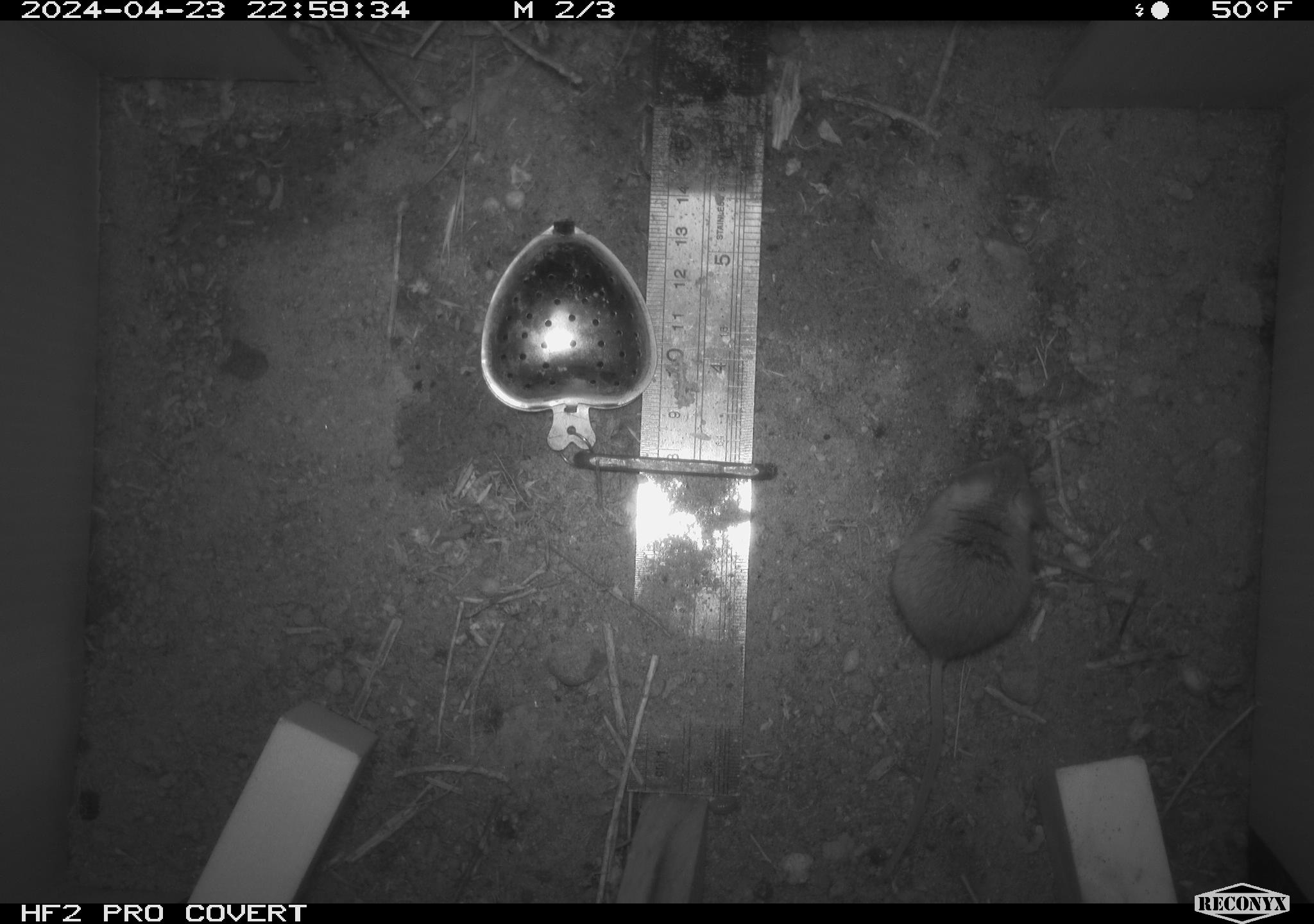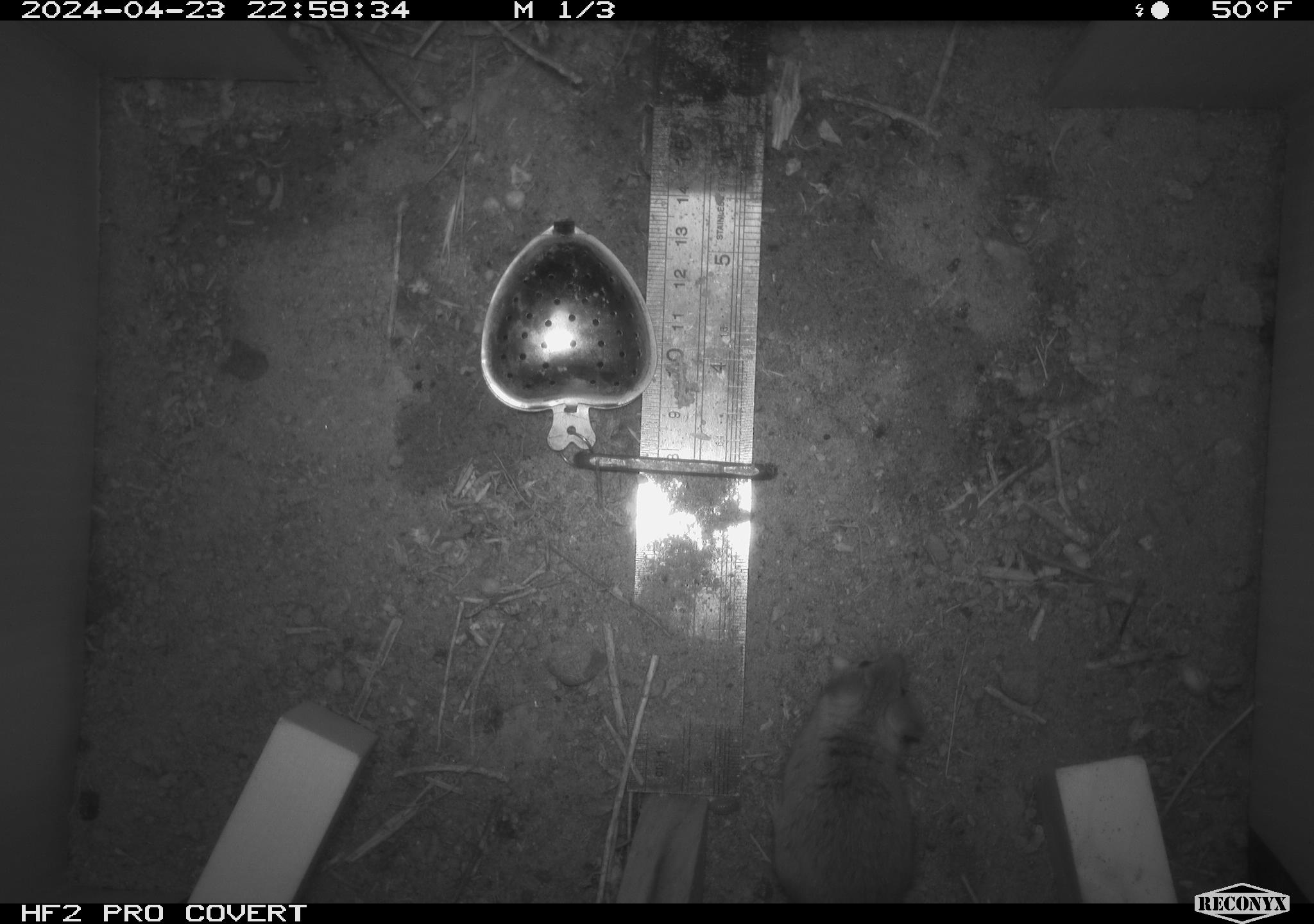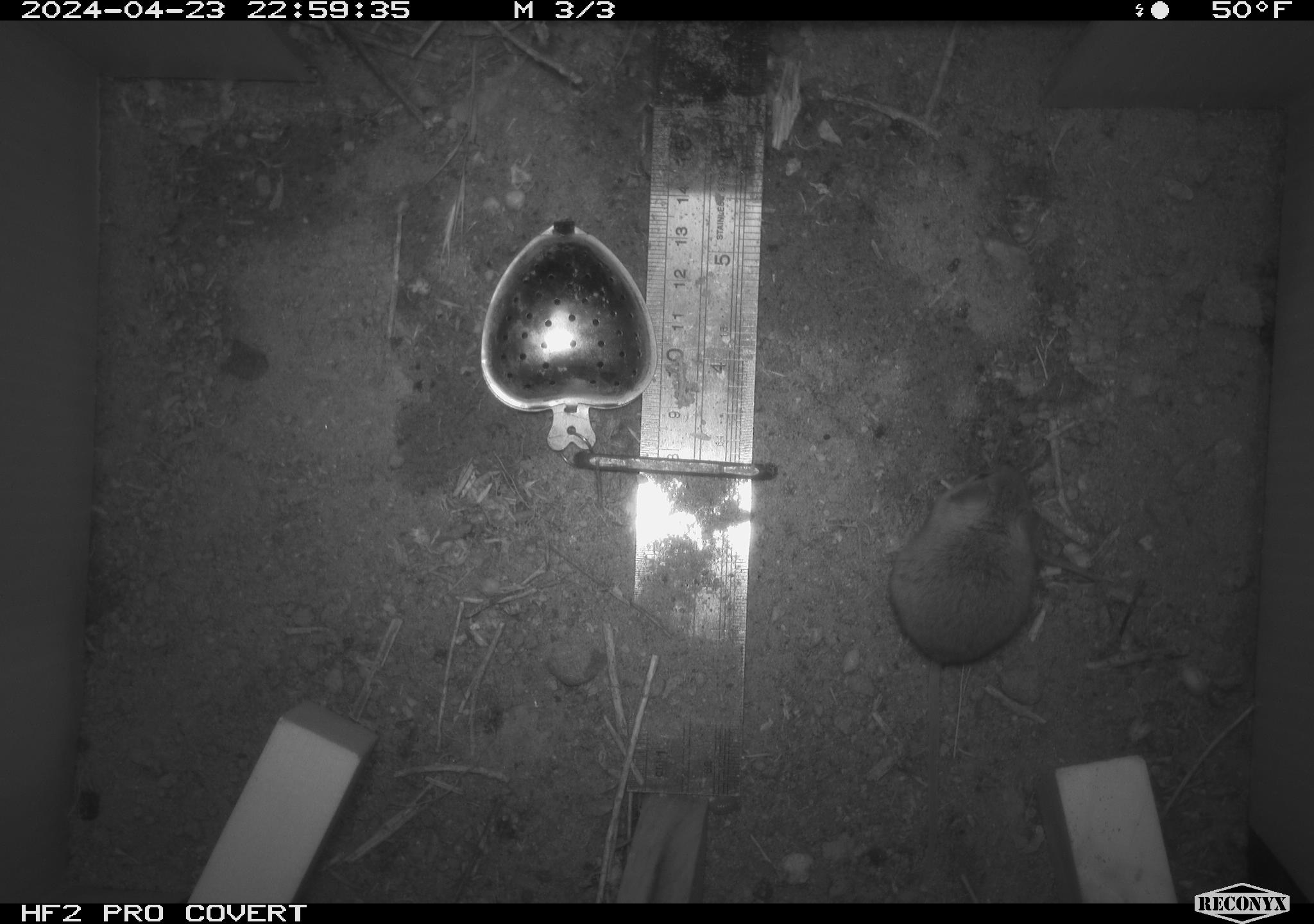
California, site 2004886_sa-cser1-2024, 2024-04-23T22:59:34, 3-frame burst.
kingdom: Animalia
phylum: Chordata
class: Mammalia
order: Rodentia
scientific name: Rodentia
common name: rodent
Rodent (Rodentia).